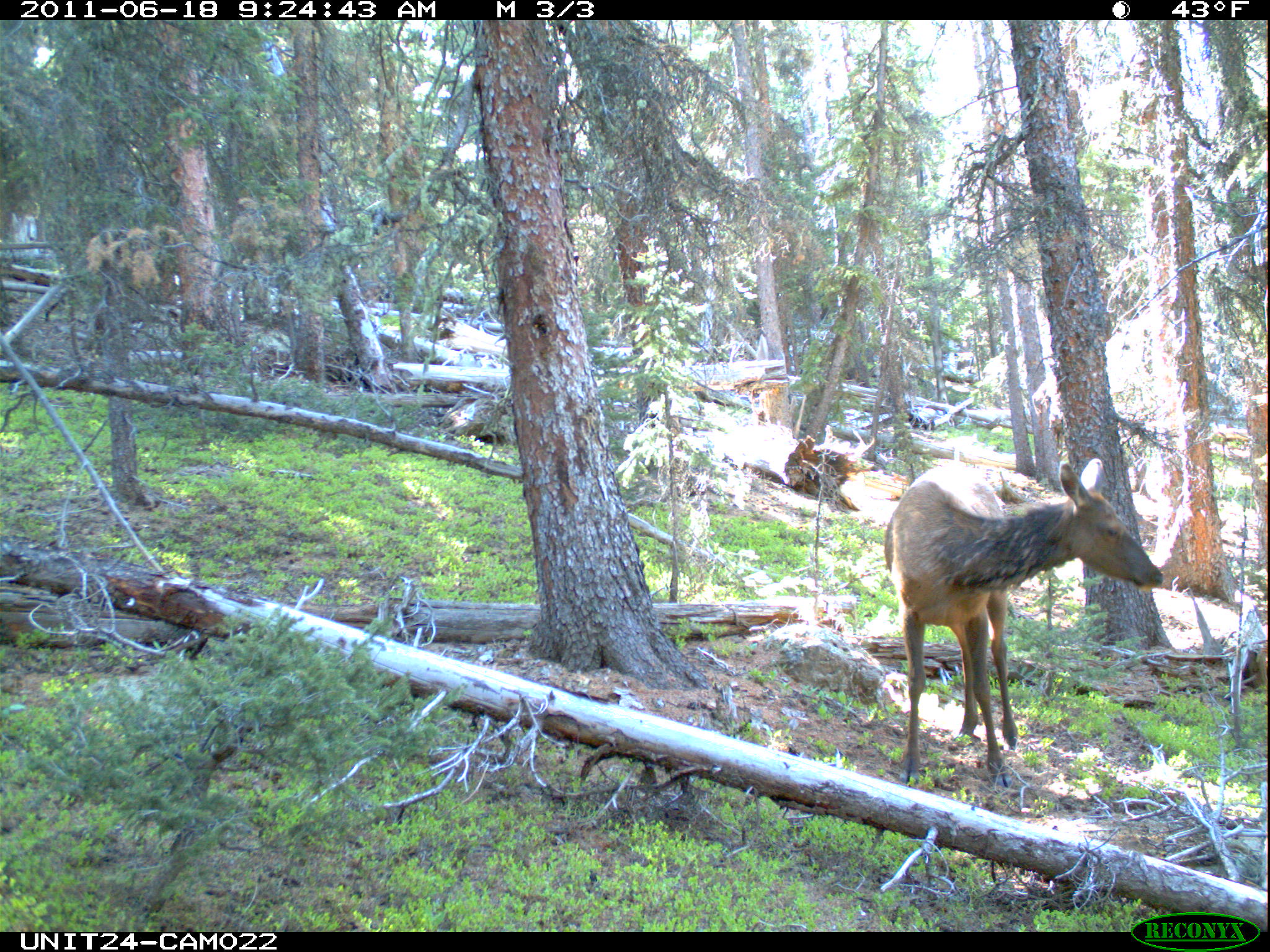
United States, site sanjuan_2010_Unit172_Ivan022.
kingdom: Animalia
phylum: Chordata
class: Mammalia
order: Artiodactyla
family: Cervidae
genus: Cervus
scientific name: Cervus elaphus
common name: red deer